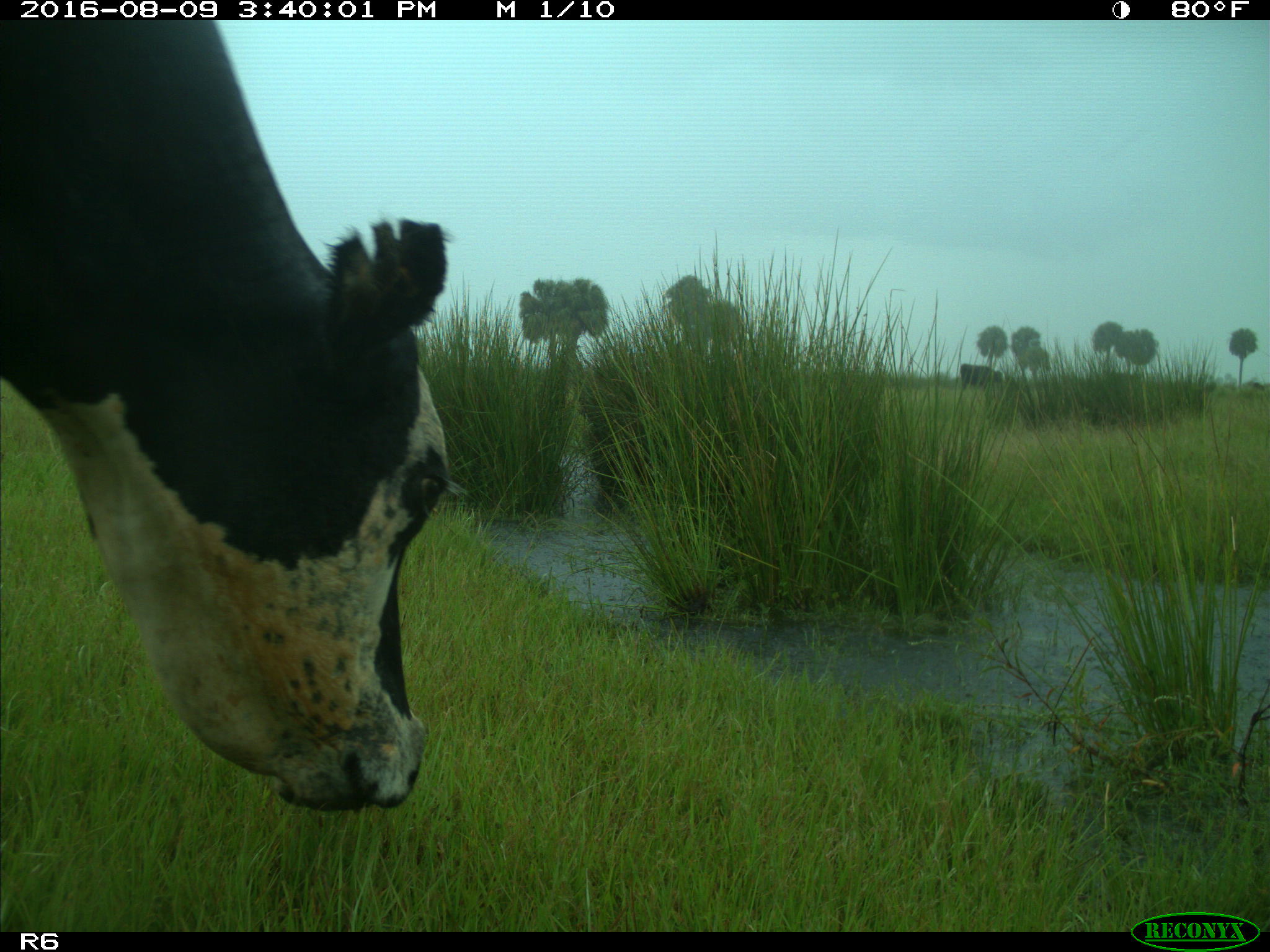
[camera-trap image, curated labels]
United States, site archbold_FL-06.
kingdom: Animalia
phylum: Chordata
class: Mammalia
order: Artiodactyla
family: Bovidae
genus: Bos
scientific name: Bos taurus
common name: domestic cow